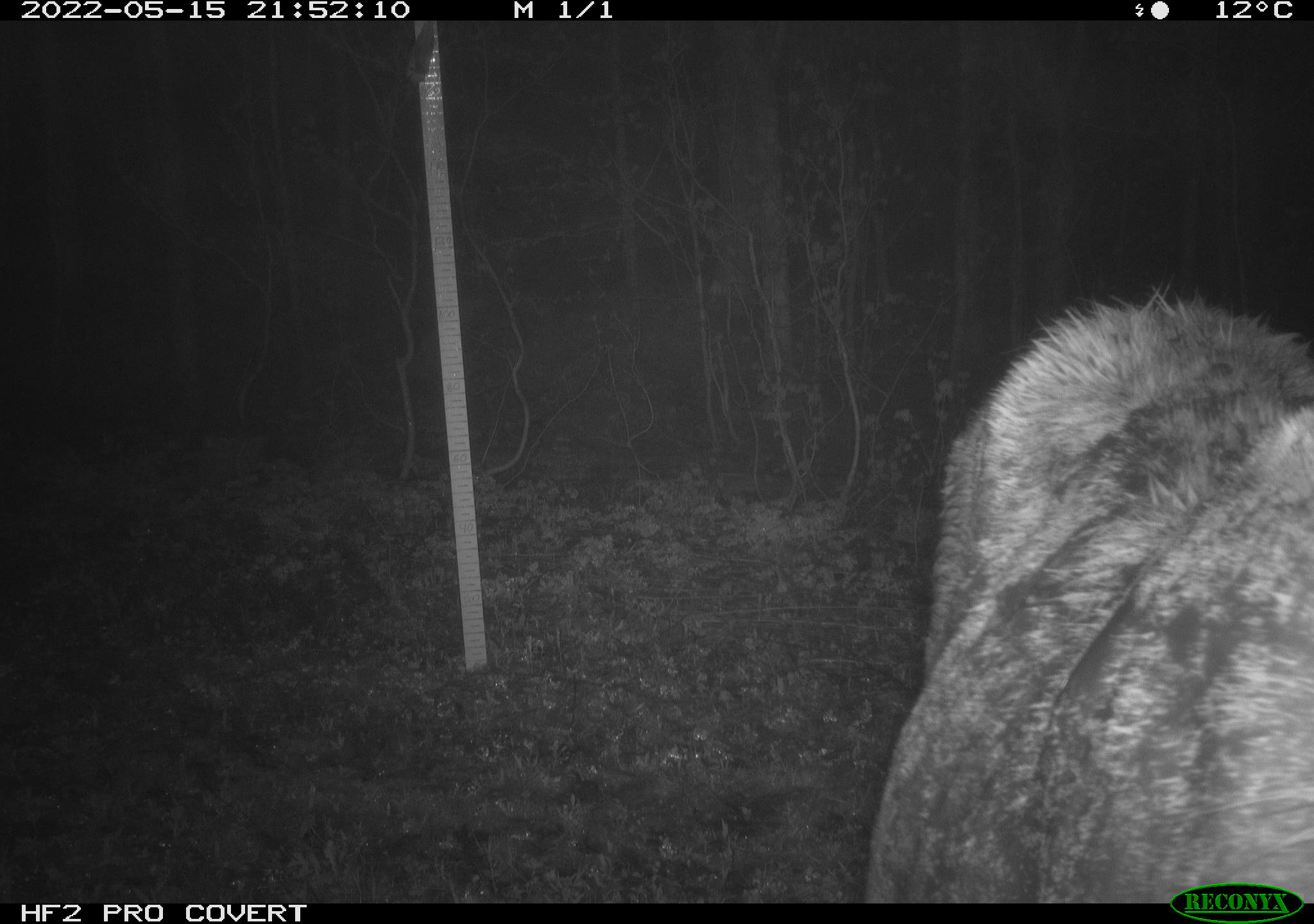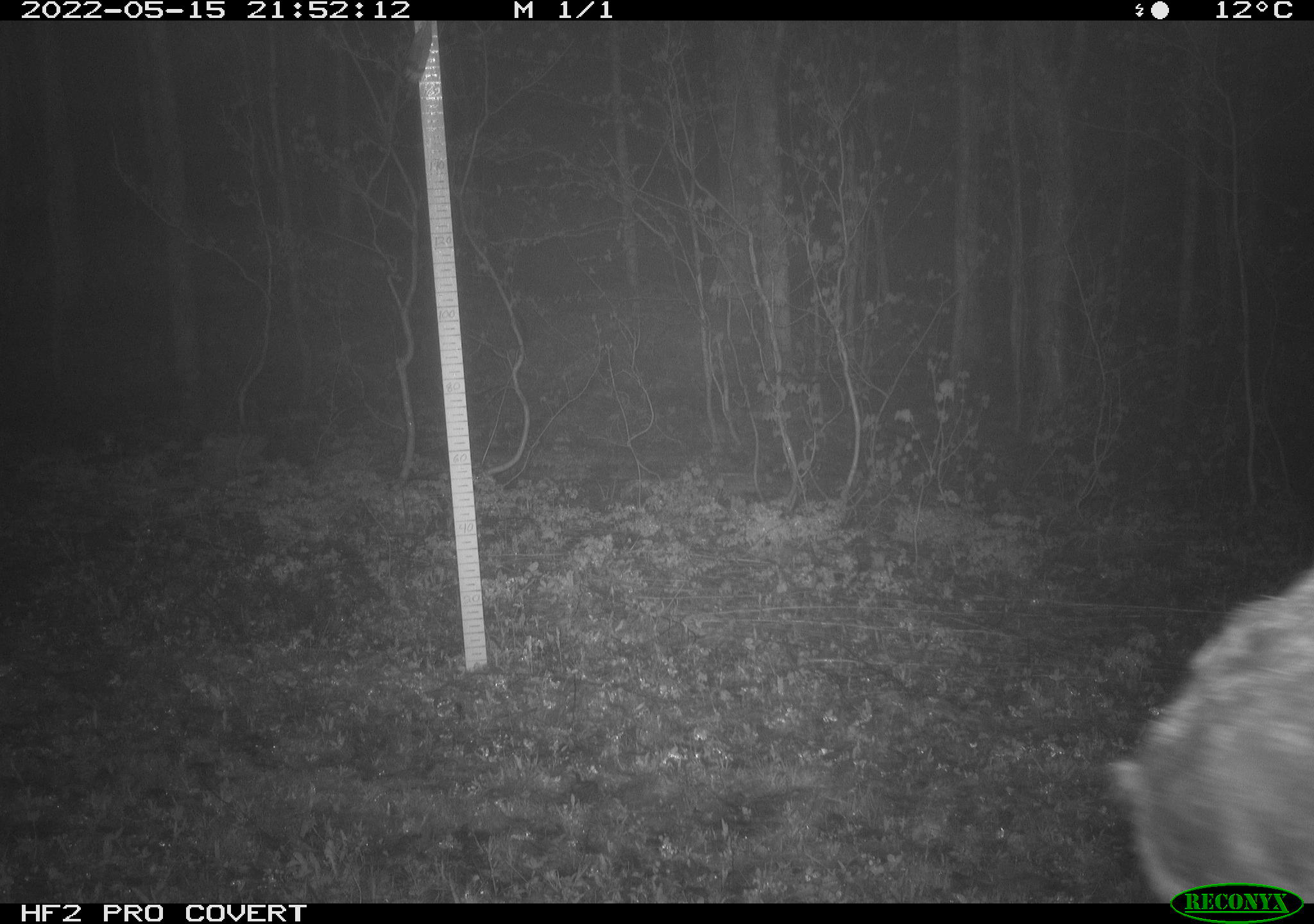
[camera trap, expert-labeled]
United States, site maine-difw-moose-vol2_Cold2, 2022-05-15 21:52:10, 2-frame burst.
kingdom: Animalia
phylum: Chordata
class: Mammalia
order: Artiodactyla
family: Cervidae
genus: Alces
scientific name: Alces alces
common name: moose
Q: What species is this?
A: Moose (Alces alces).